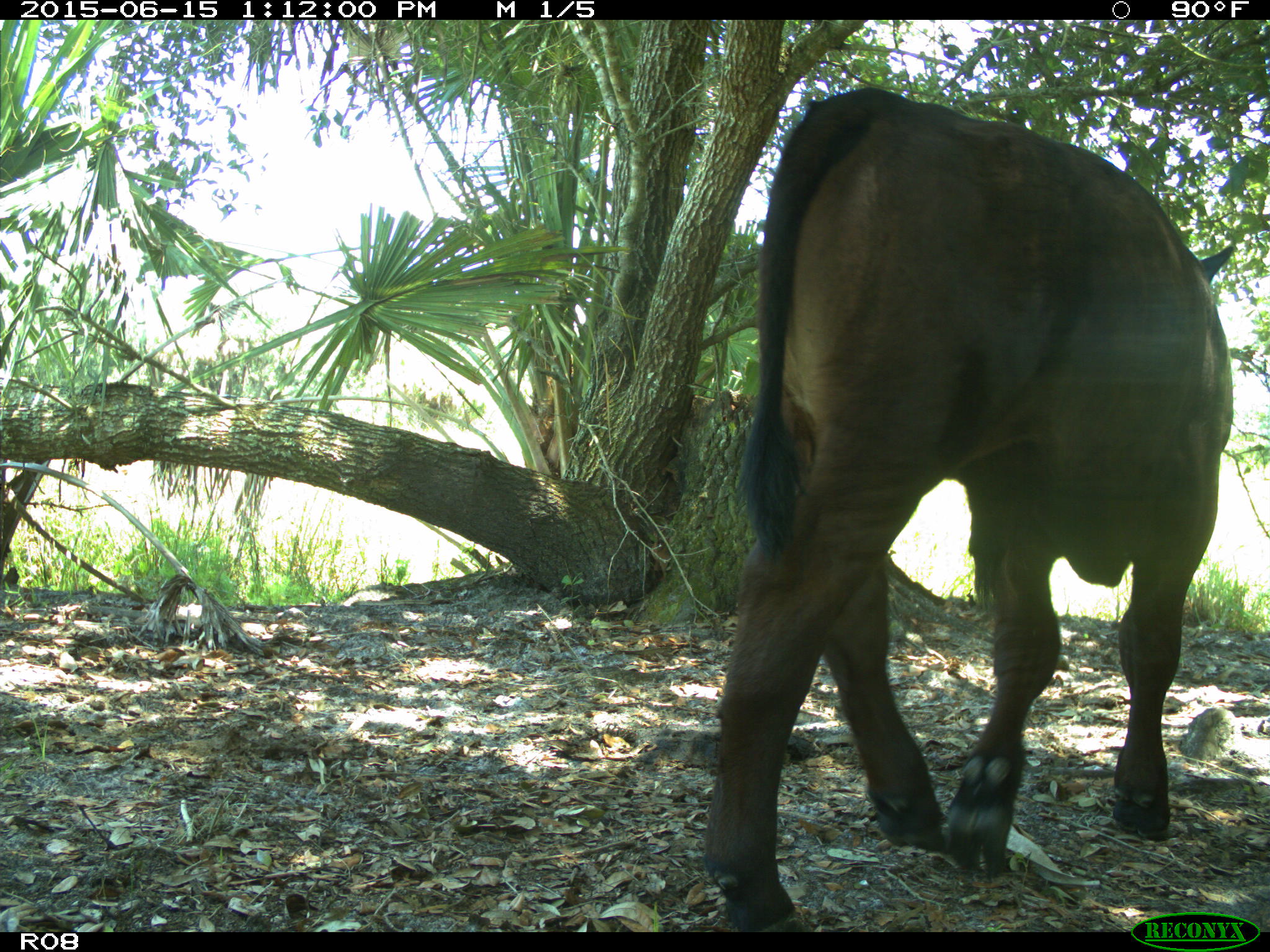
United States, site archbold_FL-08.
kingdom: Animalia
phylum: Chordata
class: Mammalia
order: Artiodactyla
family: Bovidae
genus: Bos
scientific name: Bos taurus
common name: domestic cow